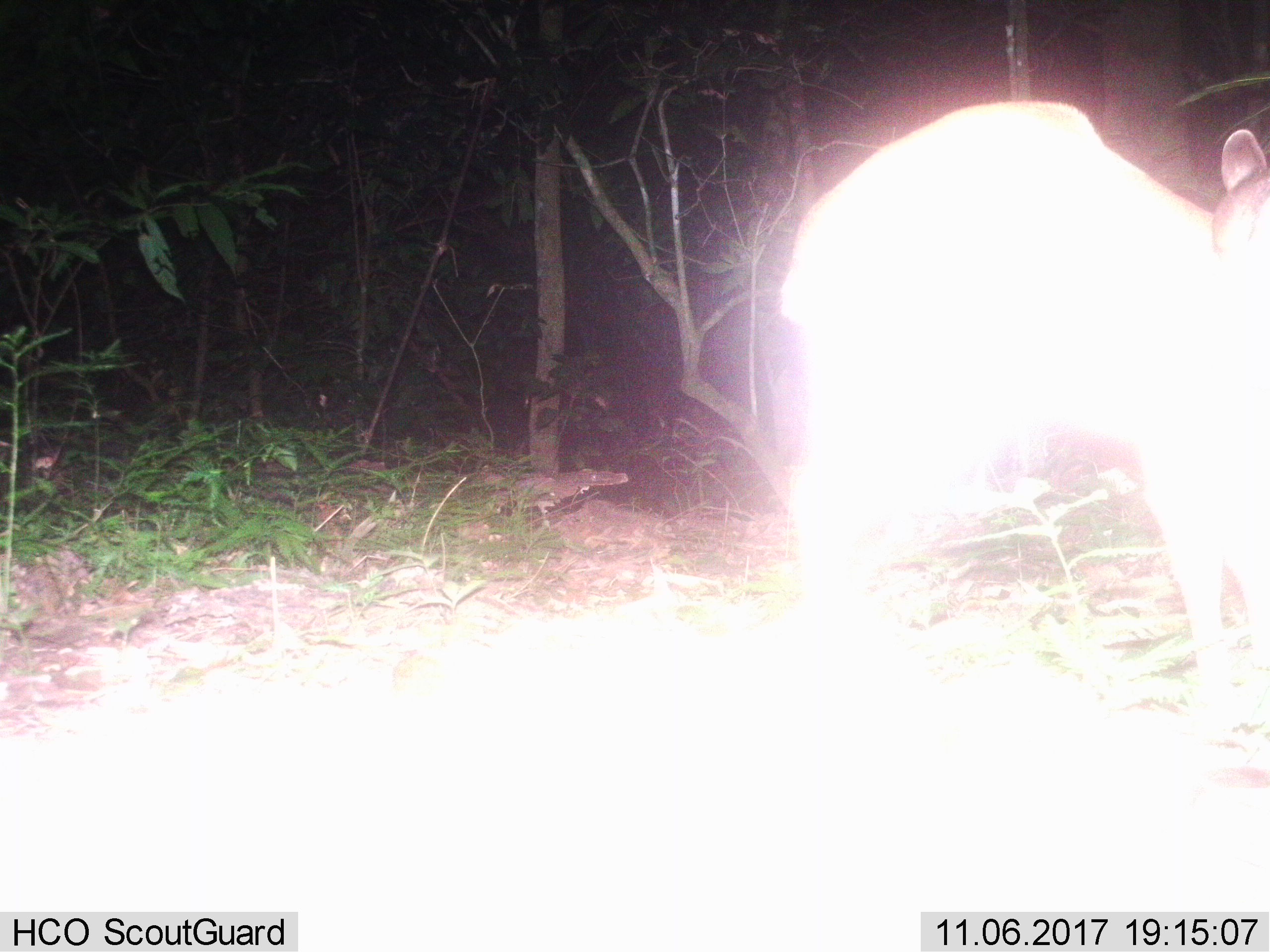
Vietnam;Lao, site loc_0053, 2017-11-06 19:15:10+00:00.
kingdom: Animalia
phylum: Chordata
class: Mammalia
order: Artiodactyla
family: Cervidae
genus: Muntiacus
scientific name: Muntiacus vuquangensis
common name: large-antlered muntjac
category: large antlered muntjac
Large antlered muntjac (large-antlered muntjac) (Muntiacus vuquangensis). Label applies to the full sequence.